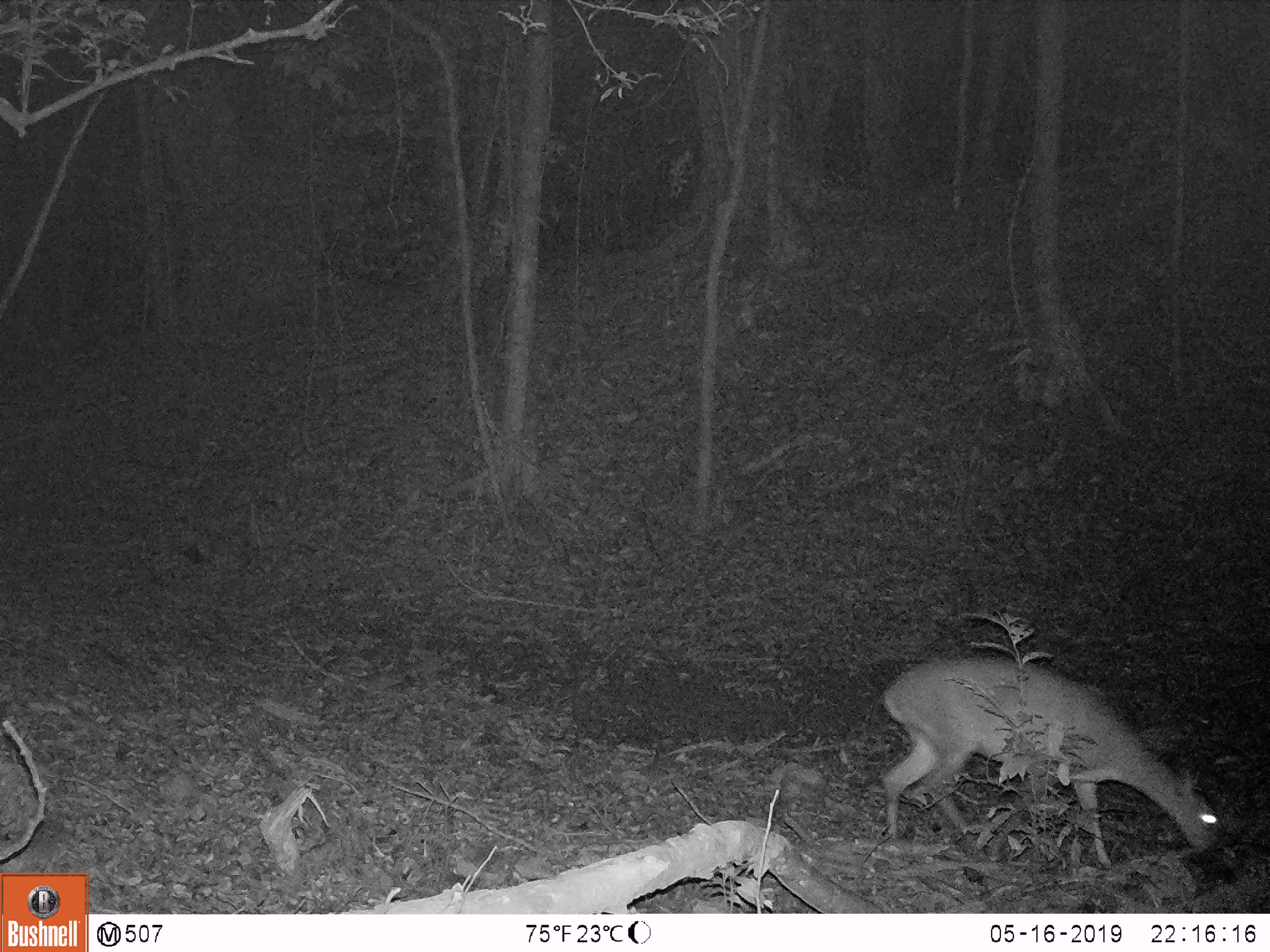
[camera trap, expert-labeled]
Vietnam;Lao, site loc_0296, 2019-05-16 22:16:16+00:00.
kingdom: Animalia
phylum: Chordata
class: Mammalia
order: Artiodactyla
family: Cervidae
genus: Muntiacus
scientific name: Muntiacus vuquangensis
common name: large-antlered muntjac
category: large antlered muntjac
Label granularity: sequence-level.